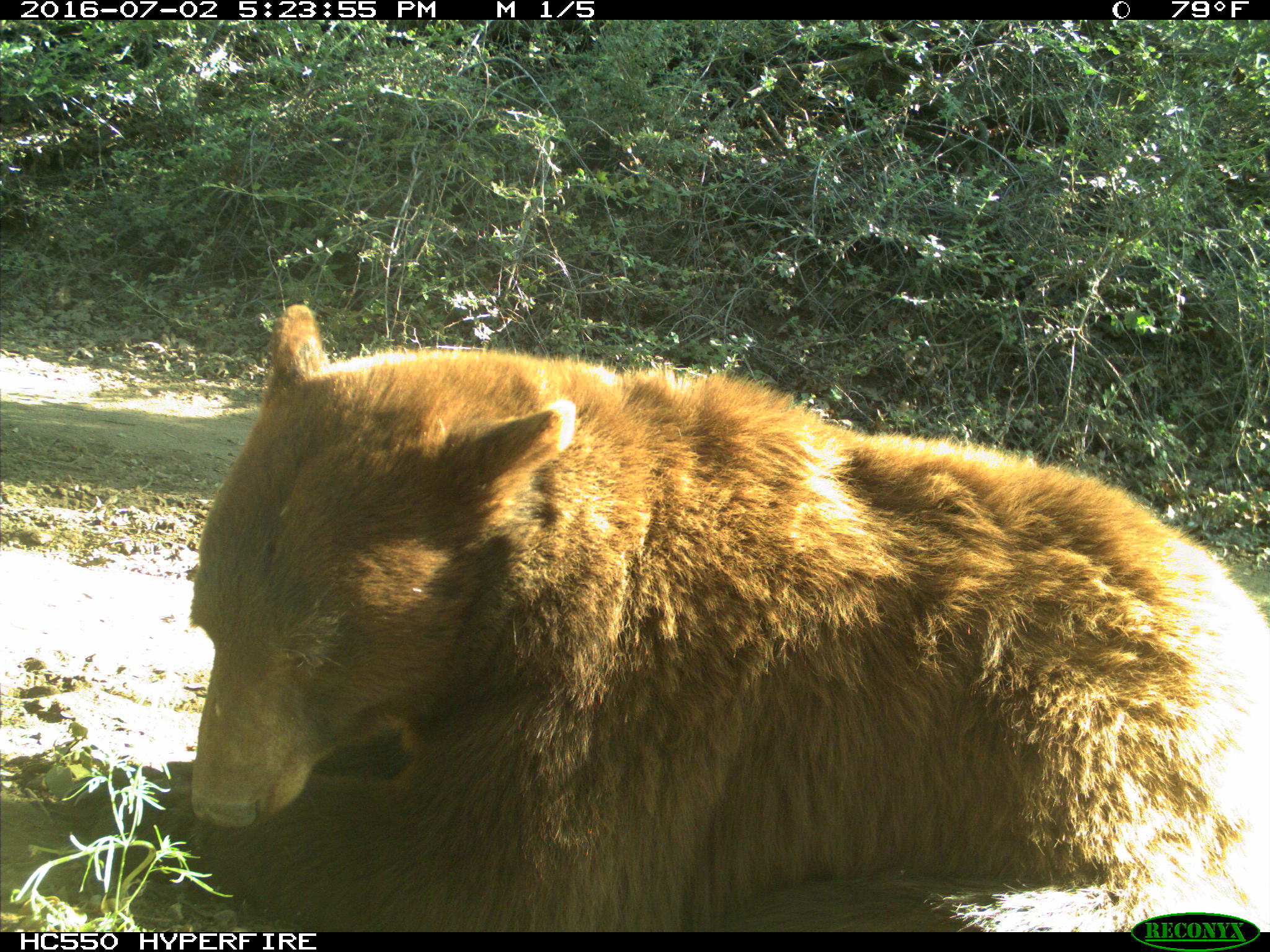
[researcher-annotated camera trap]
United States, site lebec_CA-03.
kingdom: Animalia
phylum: Chordata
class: Mammalia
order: Carnivora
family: Ursidae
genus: Ursus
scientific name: Ursus americanus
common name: american black bear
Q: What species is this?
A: Ursus americanus (american black bear).